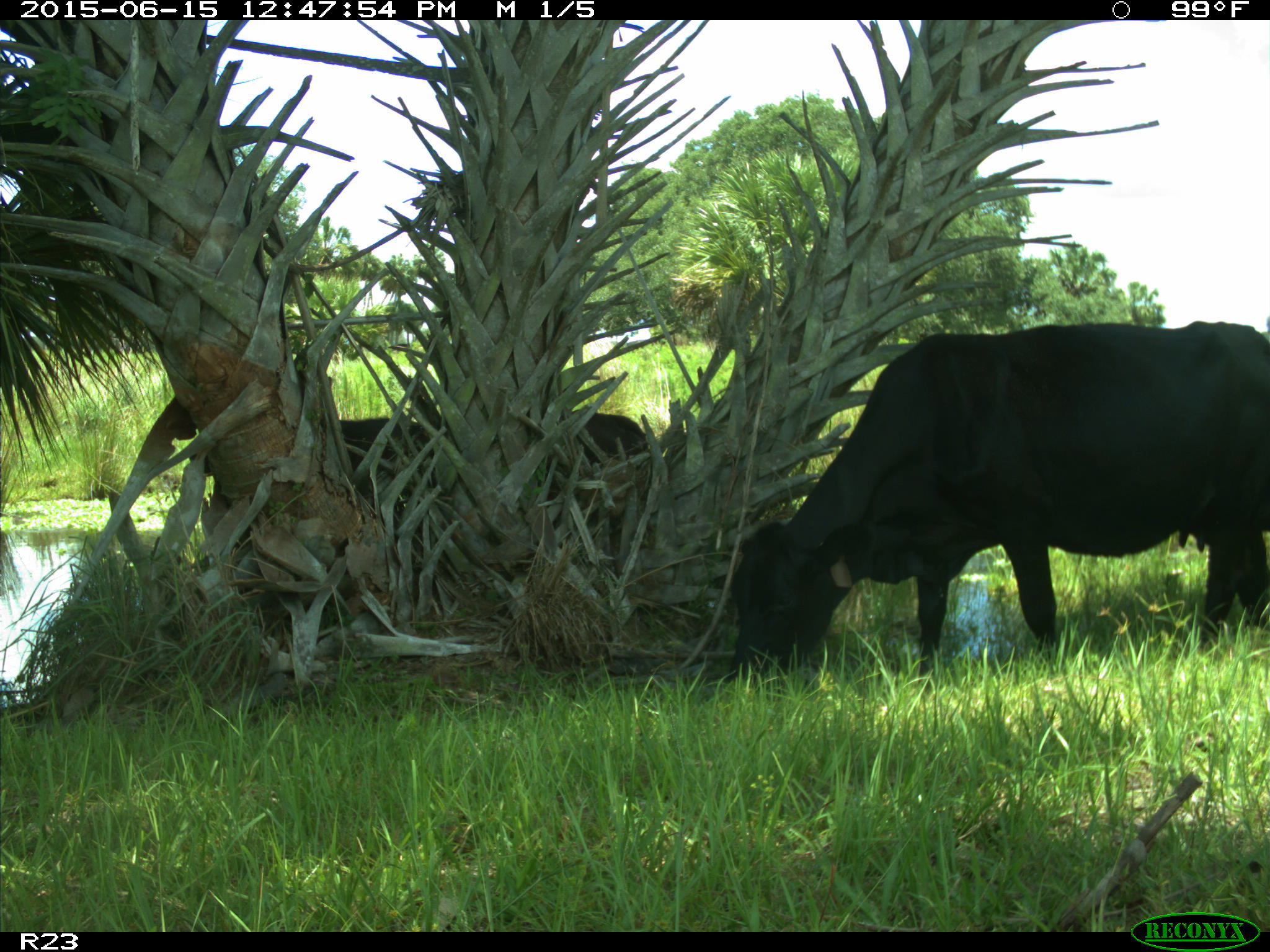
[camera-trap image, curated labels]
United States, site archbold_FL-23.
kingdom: Animalia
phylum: Chordata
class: Mammalia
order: Artiodactyla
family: Bovidae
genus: Bos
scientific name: Bos taurus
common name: domestic cow